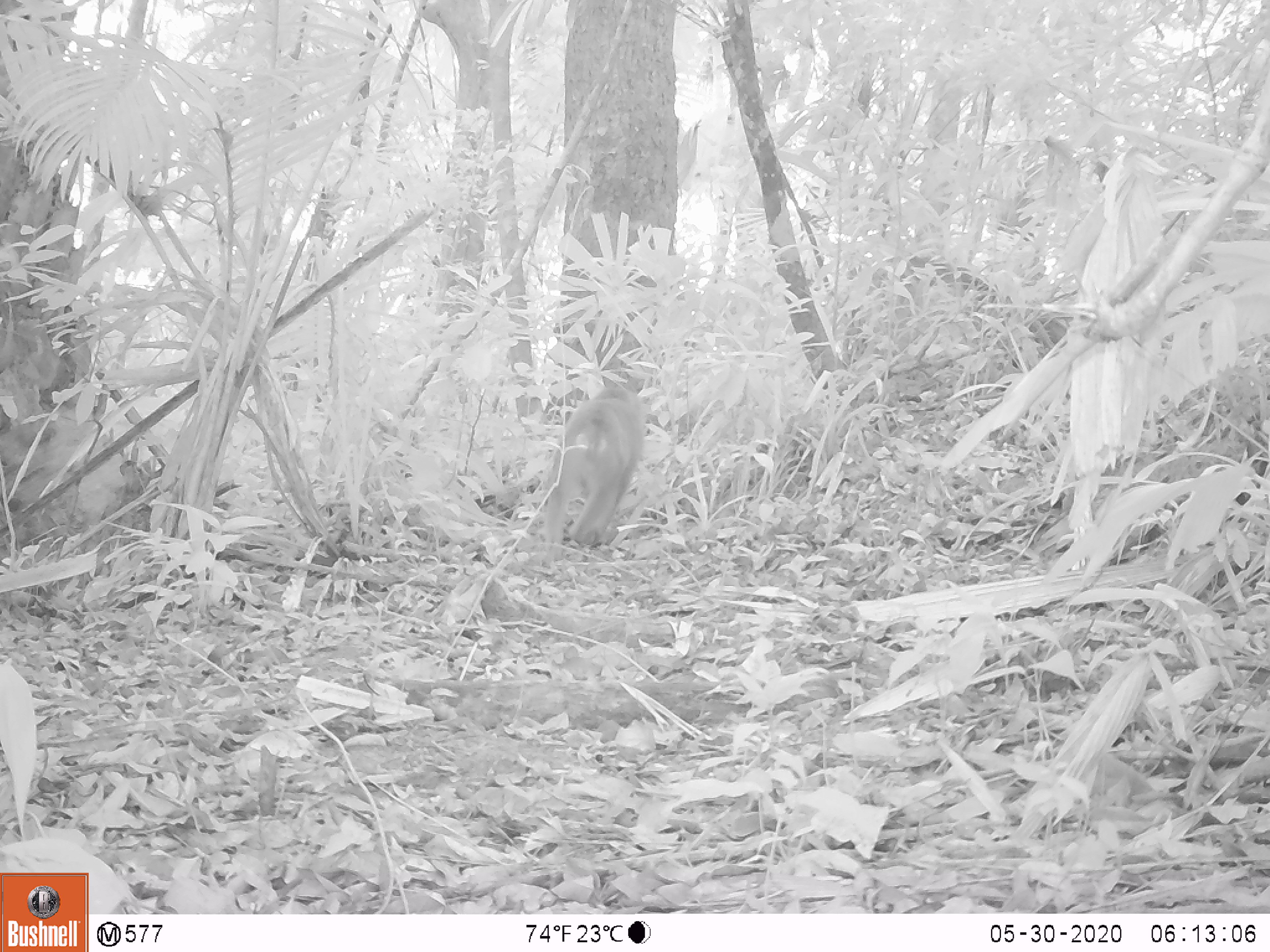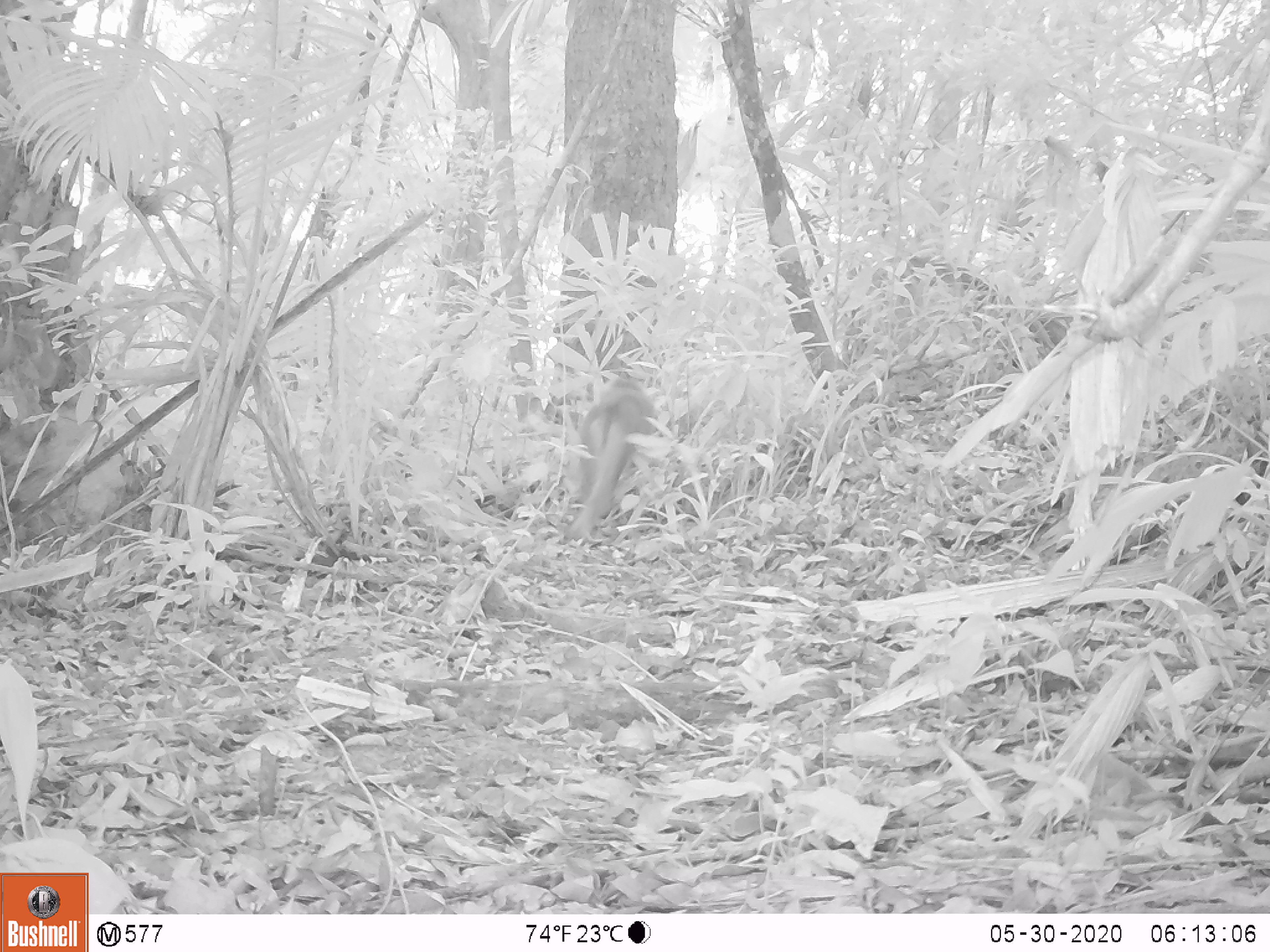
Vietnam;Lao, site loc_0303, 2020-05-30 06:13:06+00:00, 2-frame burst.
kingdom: Animalia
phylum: Chordata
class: Mammalia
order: Primates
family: Cercopithecidae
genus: Macaca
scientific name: Macaca nemestrina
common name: pig-tailed macaque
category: pig tailed macaque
Pig tailed macaque (pig-tailed macaque) (Macaca nemestrina). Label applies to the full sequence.